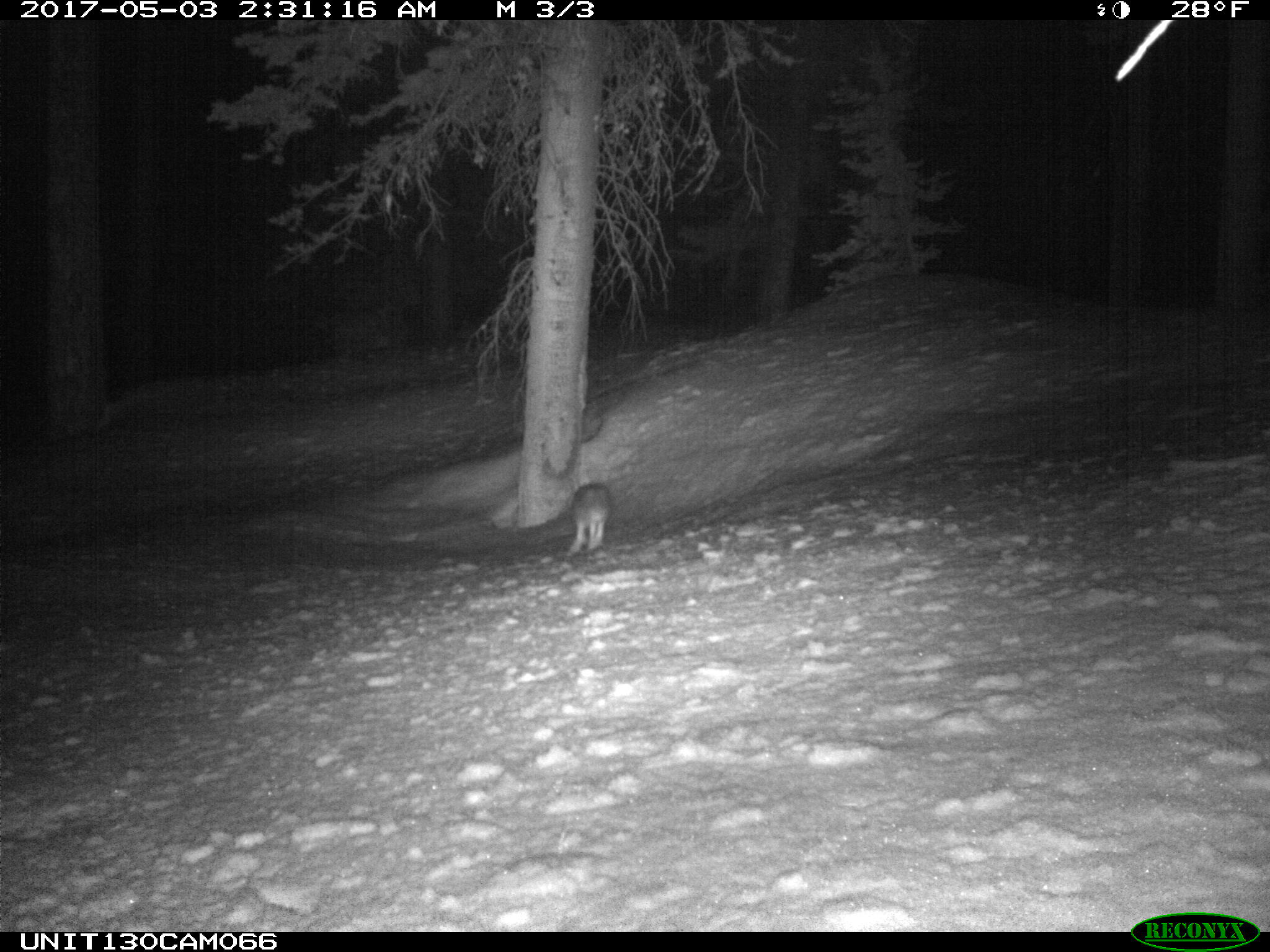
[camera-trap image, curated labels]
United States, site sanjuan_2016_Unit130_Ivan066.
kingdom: Animalia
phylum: Chordata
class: Mammalia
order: Lagomorpha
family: Leporidae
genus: Lepus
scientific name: Lepus americanus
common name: snowshoe hare